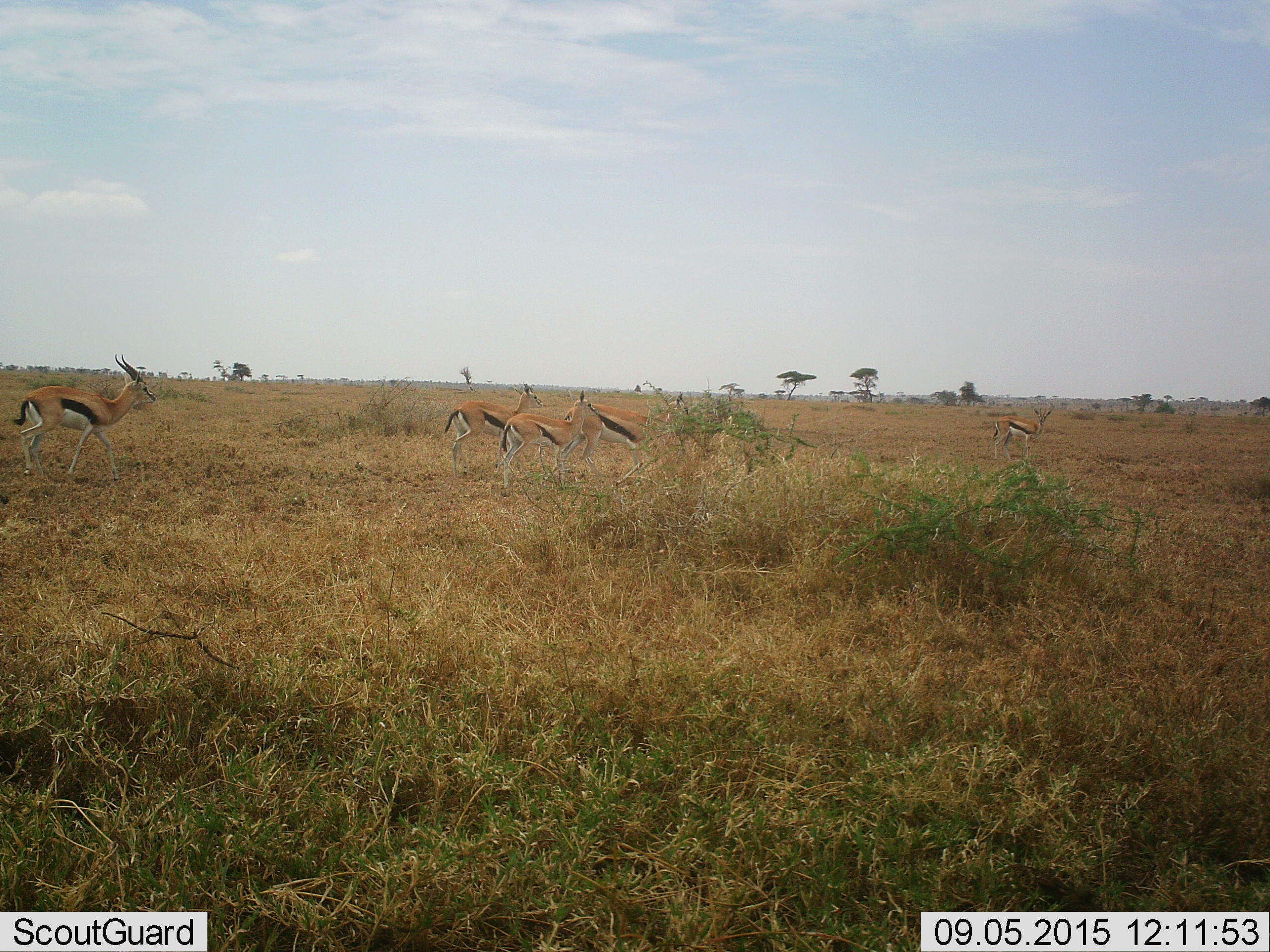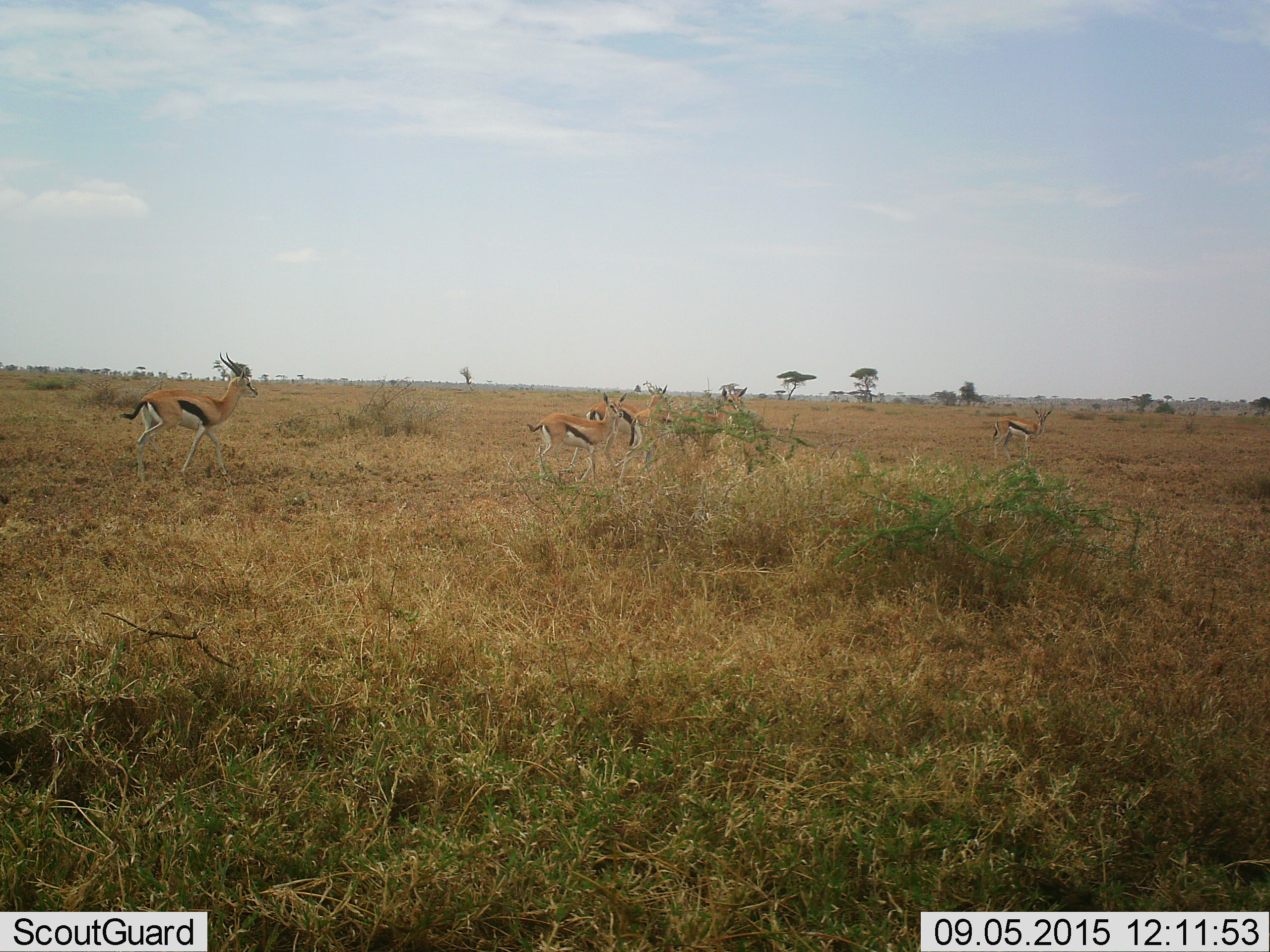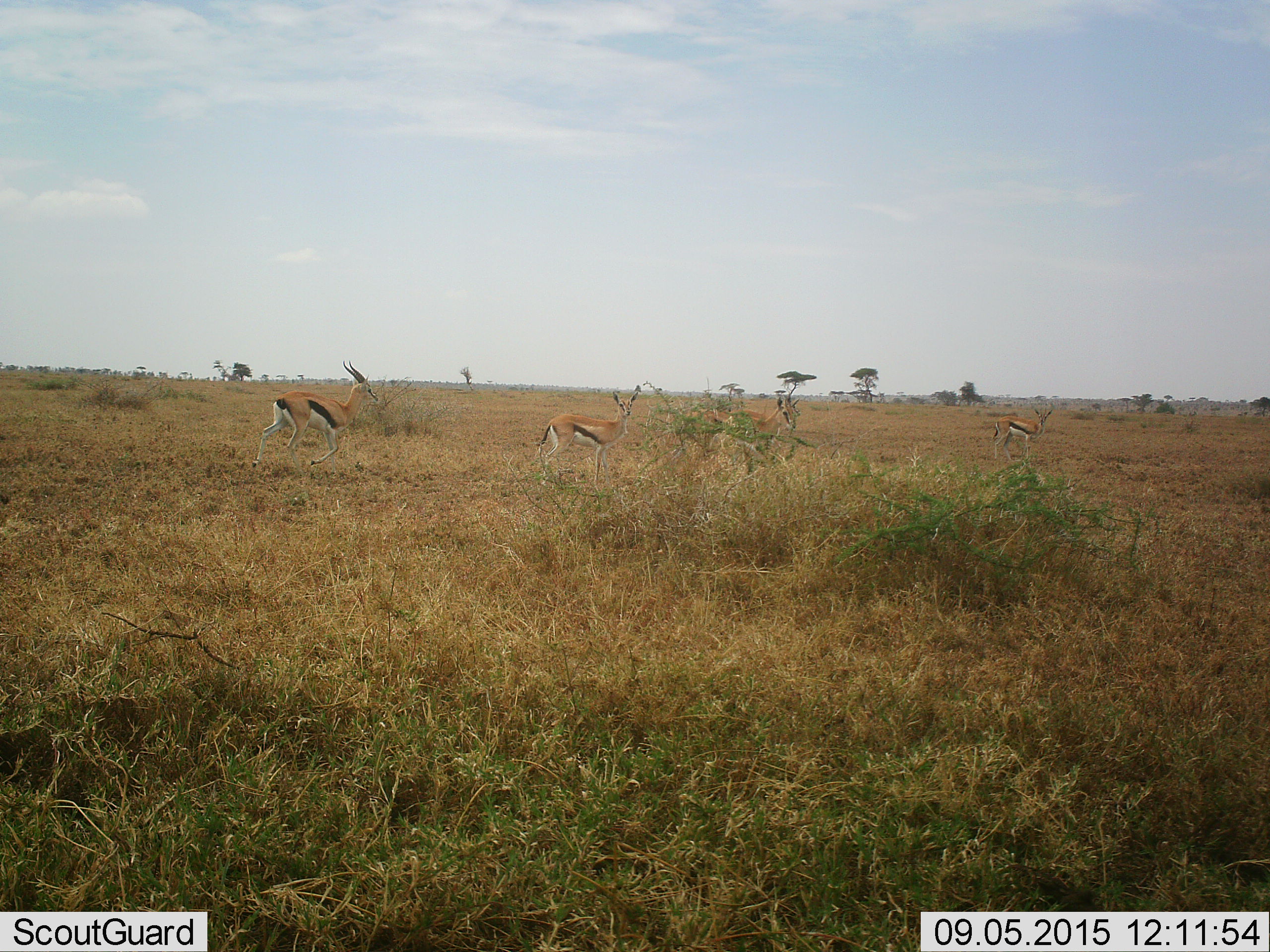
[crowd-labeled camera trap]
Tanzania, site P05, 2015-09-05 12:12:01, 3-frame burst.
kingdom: Animalia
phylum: Chordata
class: Mammalia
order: Artiodactyla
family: Bovidae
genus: Eudorcas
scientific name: Eudorcas thomsonii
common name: thomson's gazelle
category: gazellethomsons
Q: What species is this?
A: Gazellethomsons (thomson's gazelle) (Eudorcas thomsonii).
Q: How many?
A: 5.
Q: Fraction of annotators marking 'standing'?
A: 12%.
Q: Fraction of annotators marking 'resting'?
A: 0%.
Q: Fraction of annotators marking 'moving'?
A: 88%.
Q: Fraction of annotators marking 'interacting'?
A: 0%.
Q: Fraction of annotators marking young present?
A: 12%.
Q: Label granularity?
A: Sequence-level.